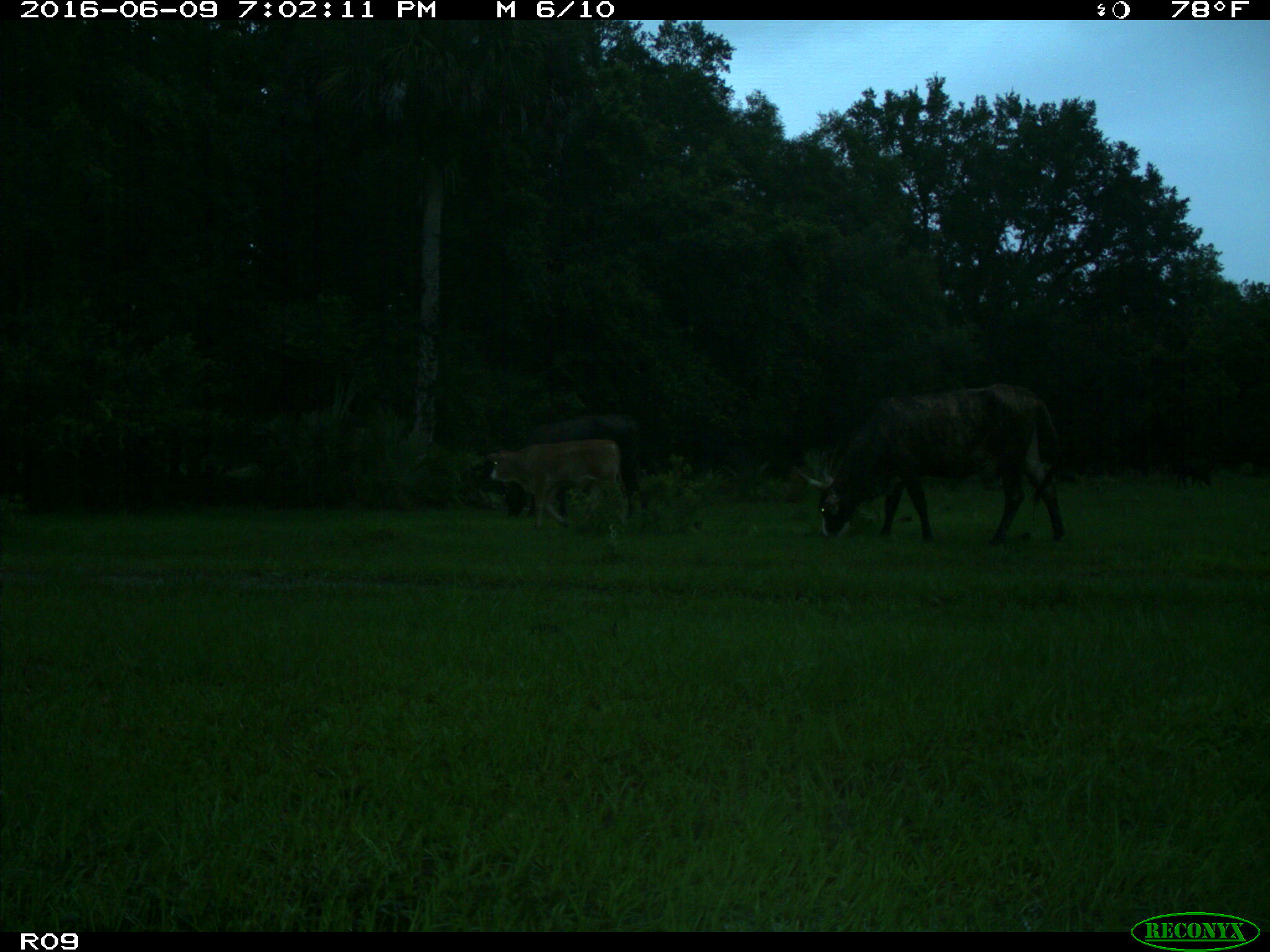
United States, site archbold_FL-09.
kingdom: Animalia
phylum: Chordata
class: Mammalia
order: Artiodactyla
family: Bovidae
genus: Bos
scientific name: Bos taurus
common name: domestic cow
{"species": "Bos taurus (domestic cow)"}